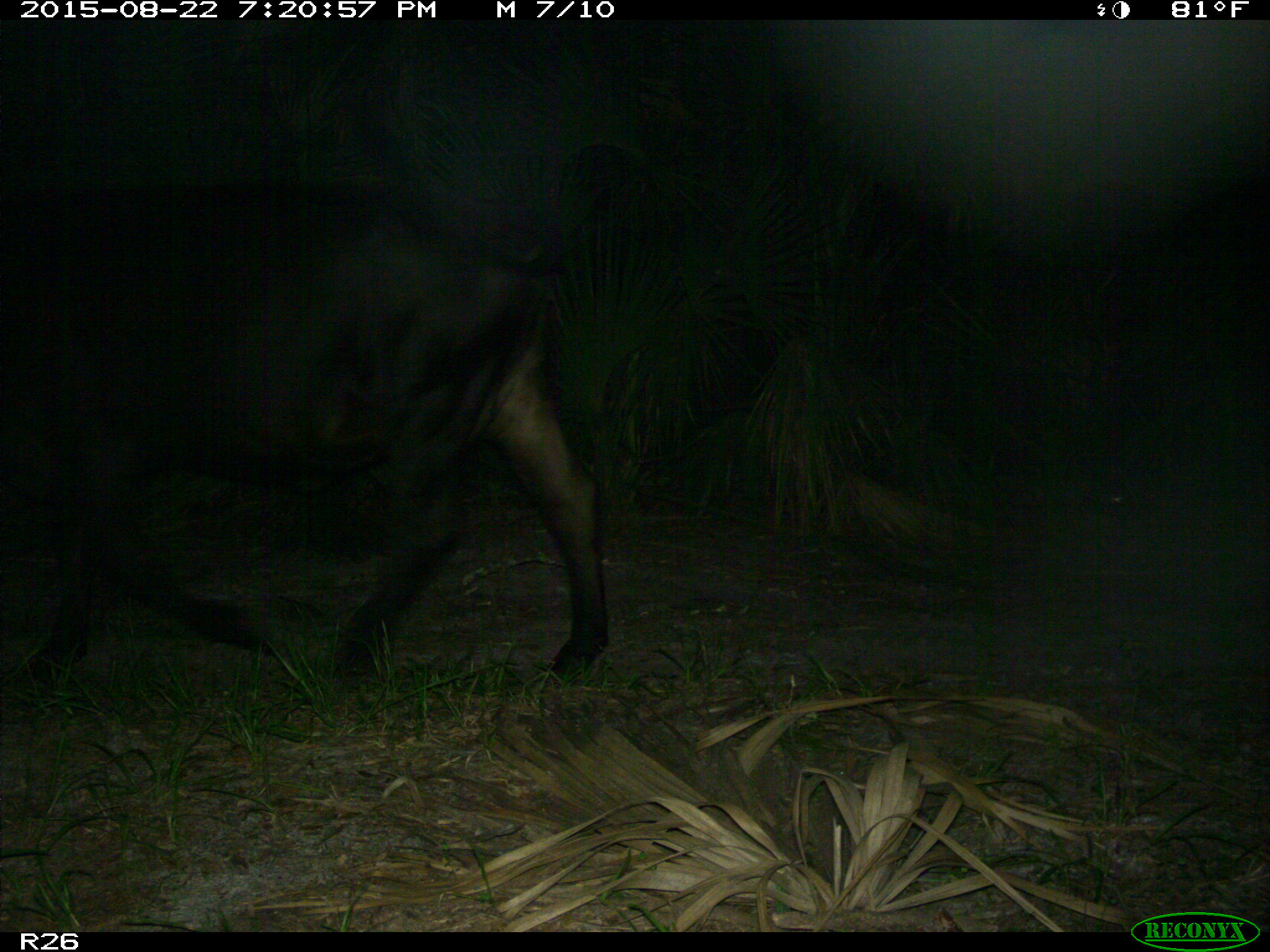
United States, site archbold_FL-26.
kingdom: Animalia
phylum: Chordata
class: Mammalia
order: Artiodactyla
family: Bovidae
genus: Bos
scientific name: Bos taurus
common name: domestic cow